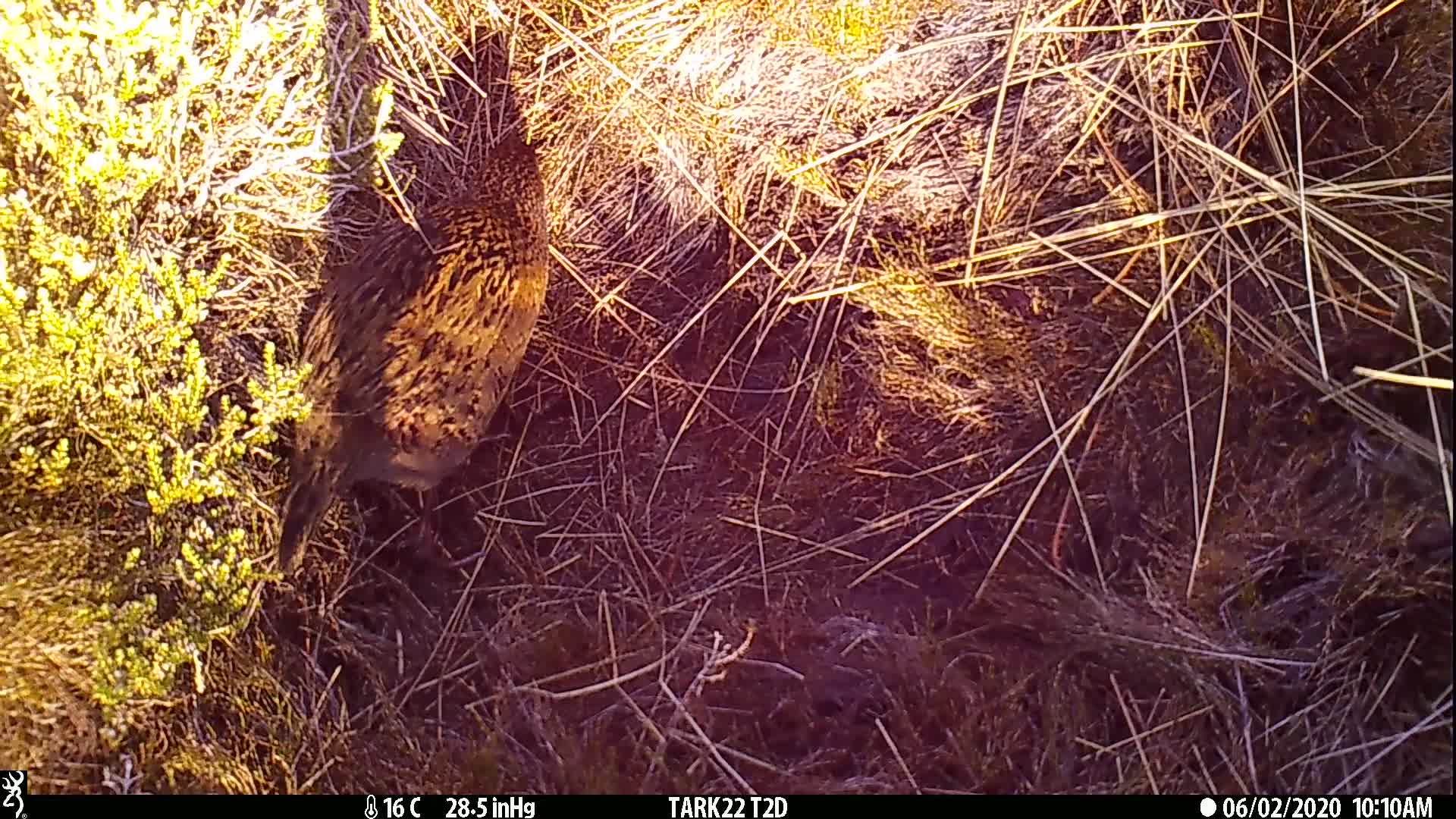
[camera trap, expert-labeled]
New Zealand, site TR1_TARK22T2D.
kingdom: Animalia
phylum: Chordata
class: Aves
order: Gruiformes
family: Rallidae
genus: Gallirallus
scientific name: Gallirallus australis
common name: weka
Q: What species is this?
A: Weka (Gallirallus australis).